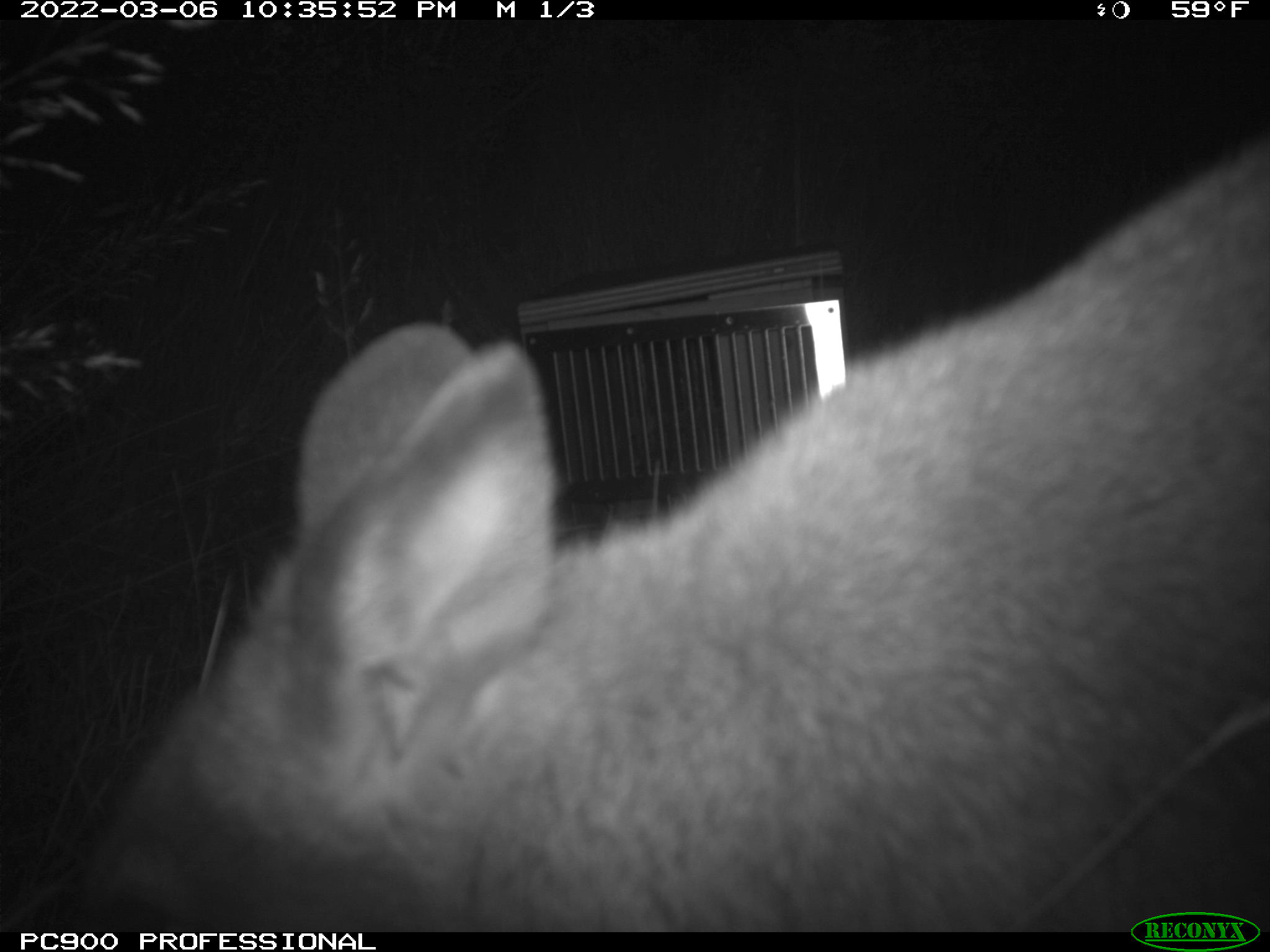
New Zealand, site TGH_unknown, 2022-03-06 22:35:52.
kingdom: Animalia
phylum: Chordata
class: Mammalia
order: Diprotodontia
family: Macropodidae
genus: Notamacropus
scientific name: Notamacropus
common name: wallaby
Wallaby (Notamacropus).